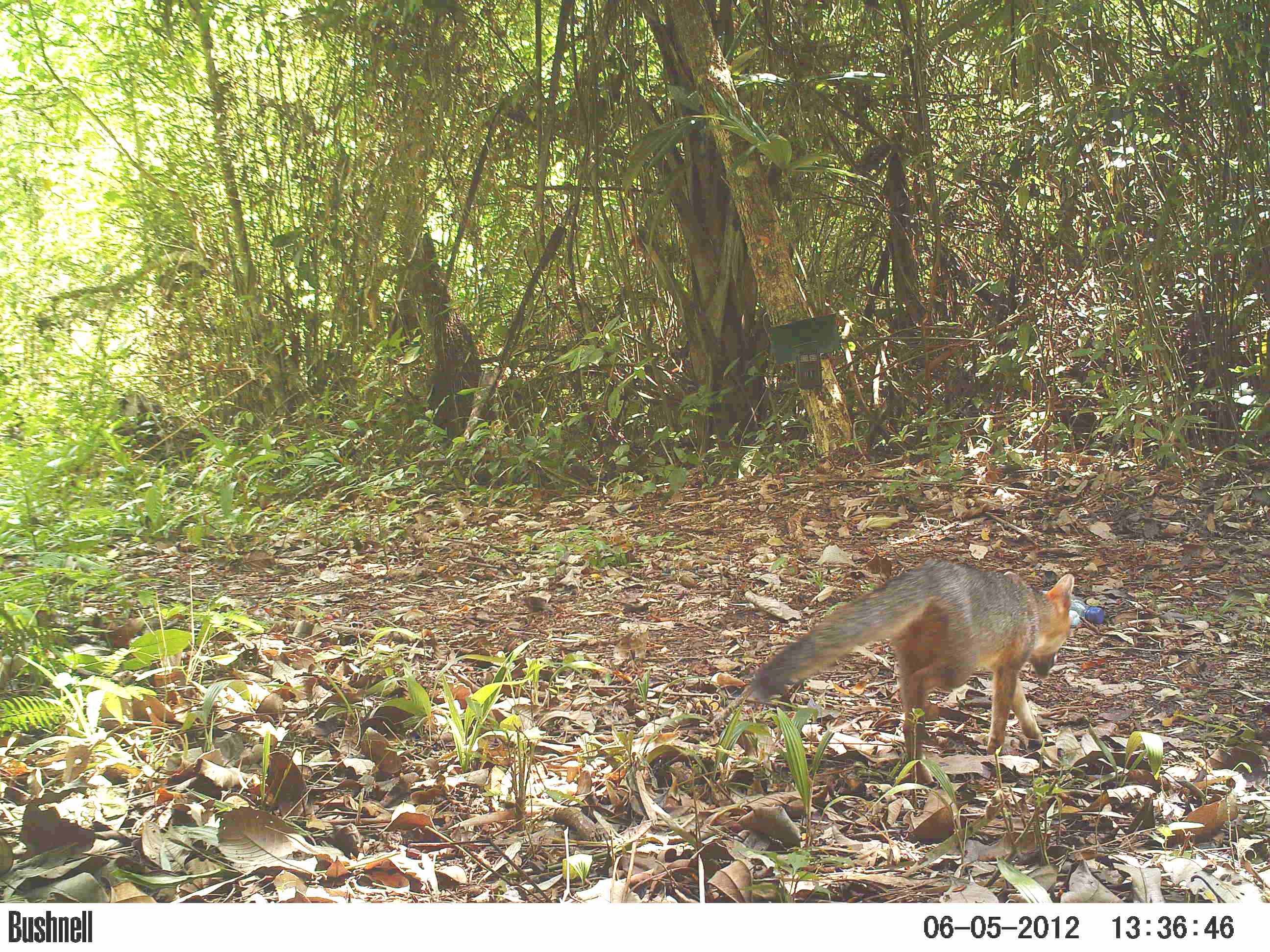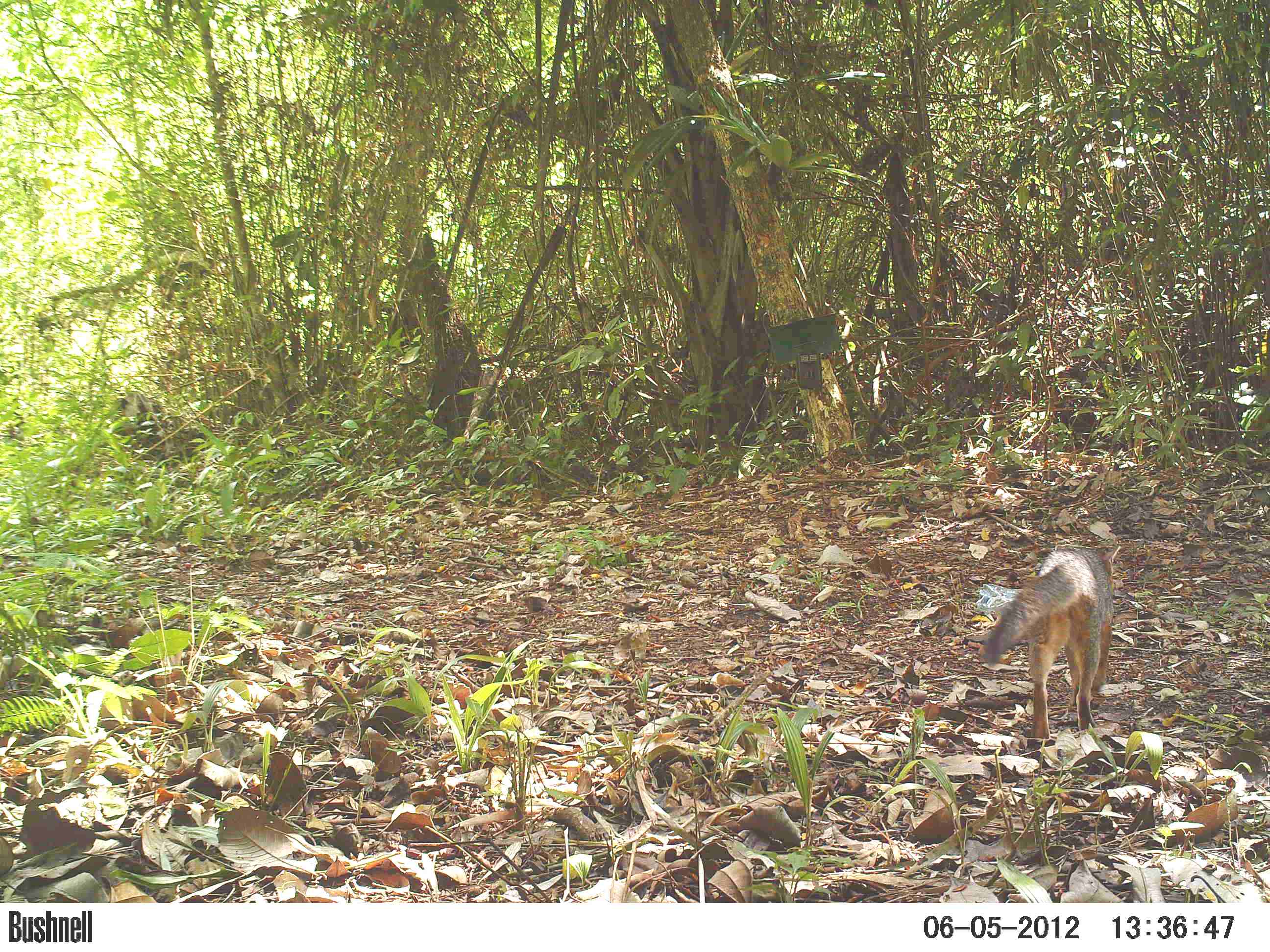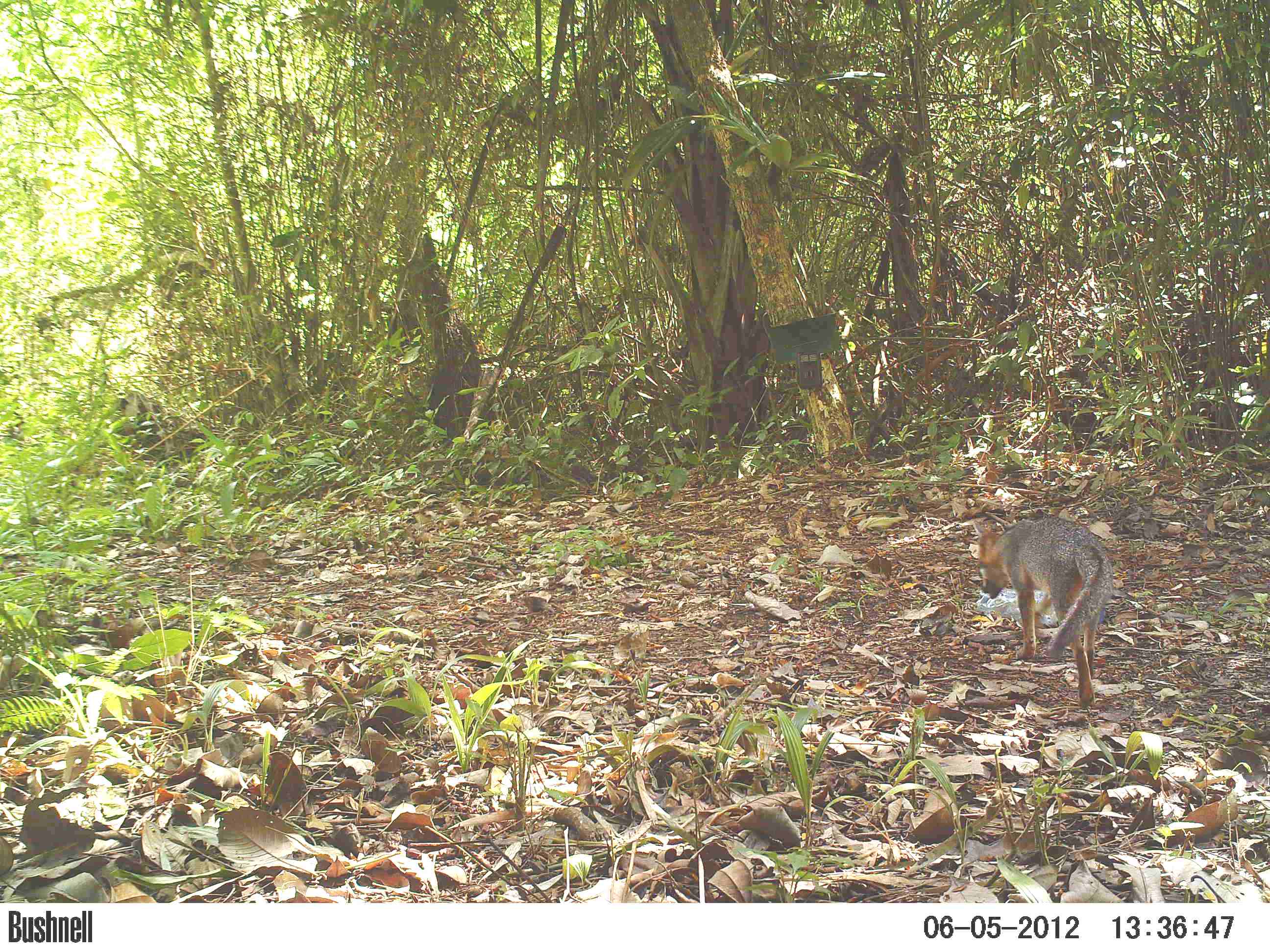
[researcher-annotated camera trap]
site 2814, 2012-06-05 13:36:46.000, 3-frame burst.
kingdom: Animalia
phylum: Chordata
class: Mammalia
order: Carnivora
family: Canidae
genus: Urocyon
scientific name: Urocyon cinereoargenteus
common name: gray fox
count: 1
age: adult